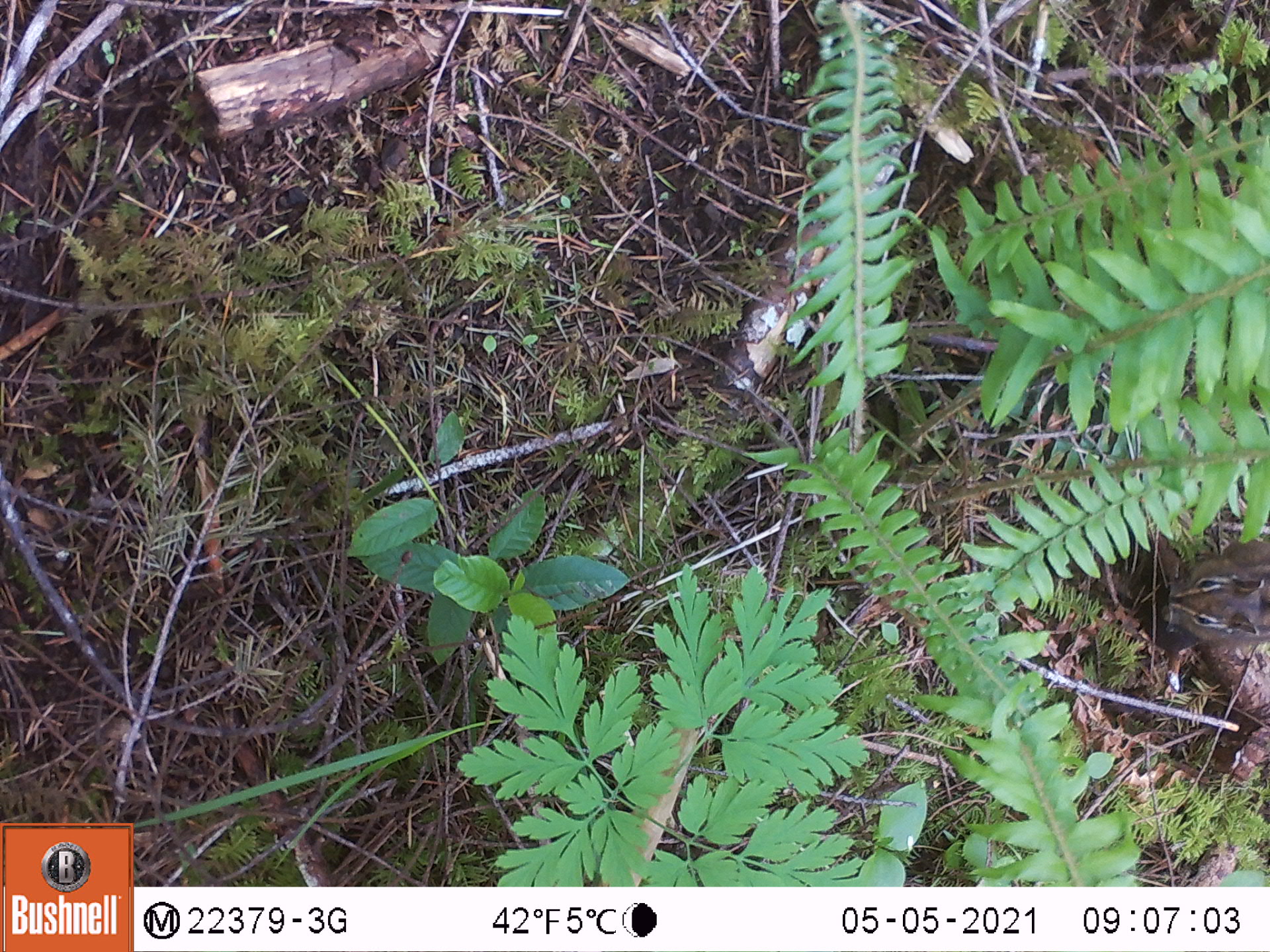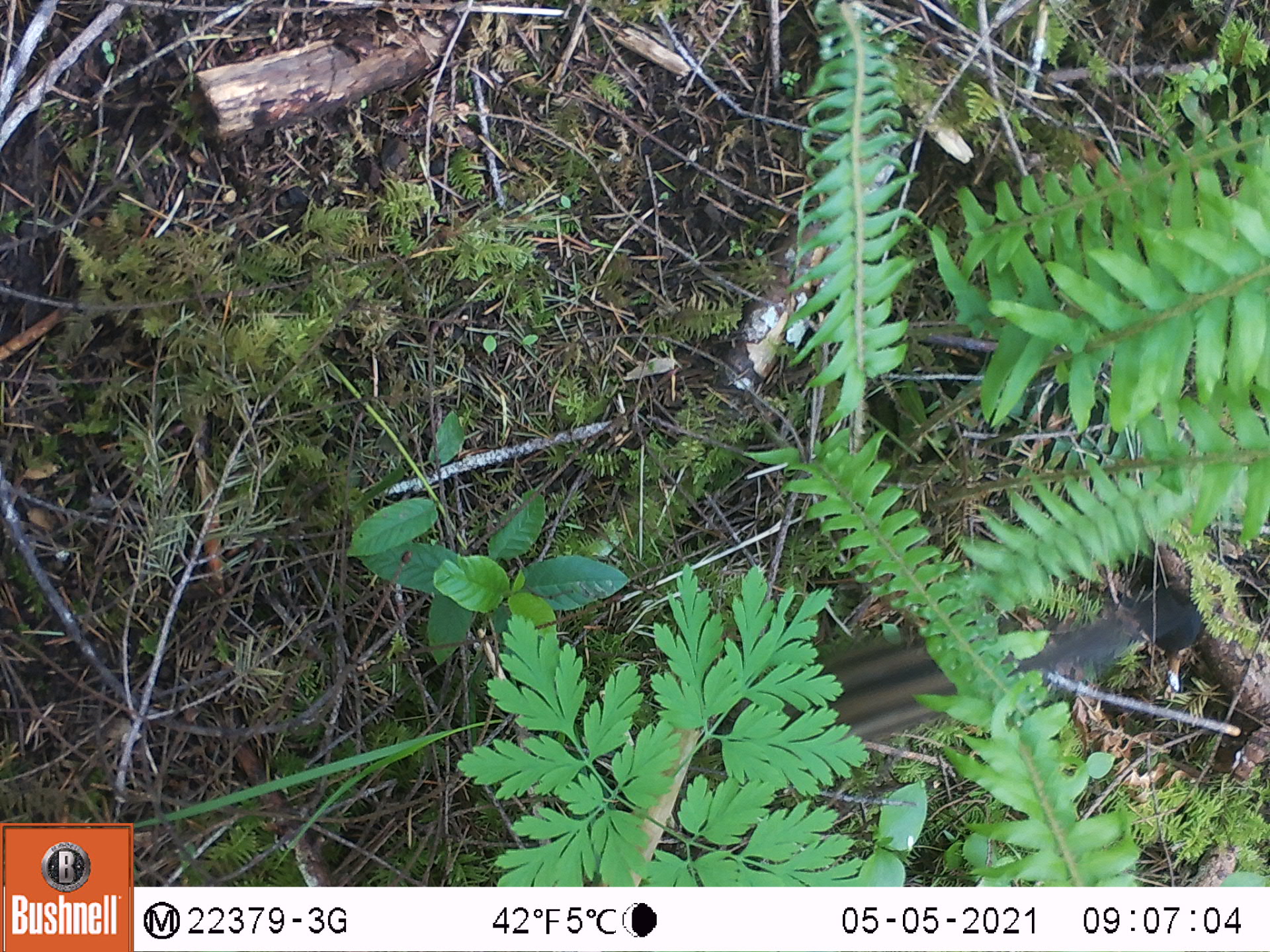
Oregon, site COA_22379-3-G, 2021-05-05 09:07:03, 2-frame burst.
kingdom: Animalia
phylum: Chordata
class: Mammalia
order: Rodentia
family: Sciuridae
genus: Neotamias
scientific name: Neotamias townsendii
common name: townsend's chipmunk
Townsend's chipmunk (Neotamias townsendii).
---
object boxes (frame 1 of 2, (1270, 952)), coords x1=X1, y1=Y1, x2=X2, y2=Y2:
townsend's chipmunk: x1=1139, y1=522, x2=1269, y2=679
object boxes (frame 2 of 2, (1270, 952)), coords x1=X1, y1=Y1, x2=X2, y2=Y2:
townsend's chipmunk: x1=647, y1=543, x2=1217, y2=804